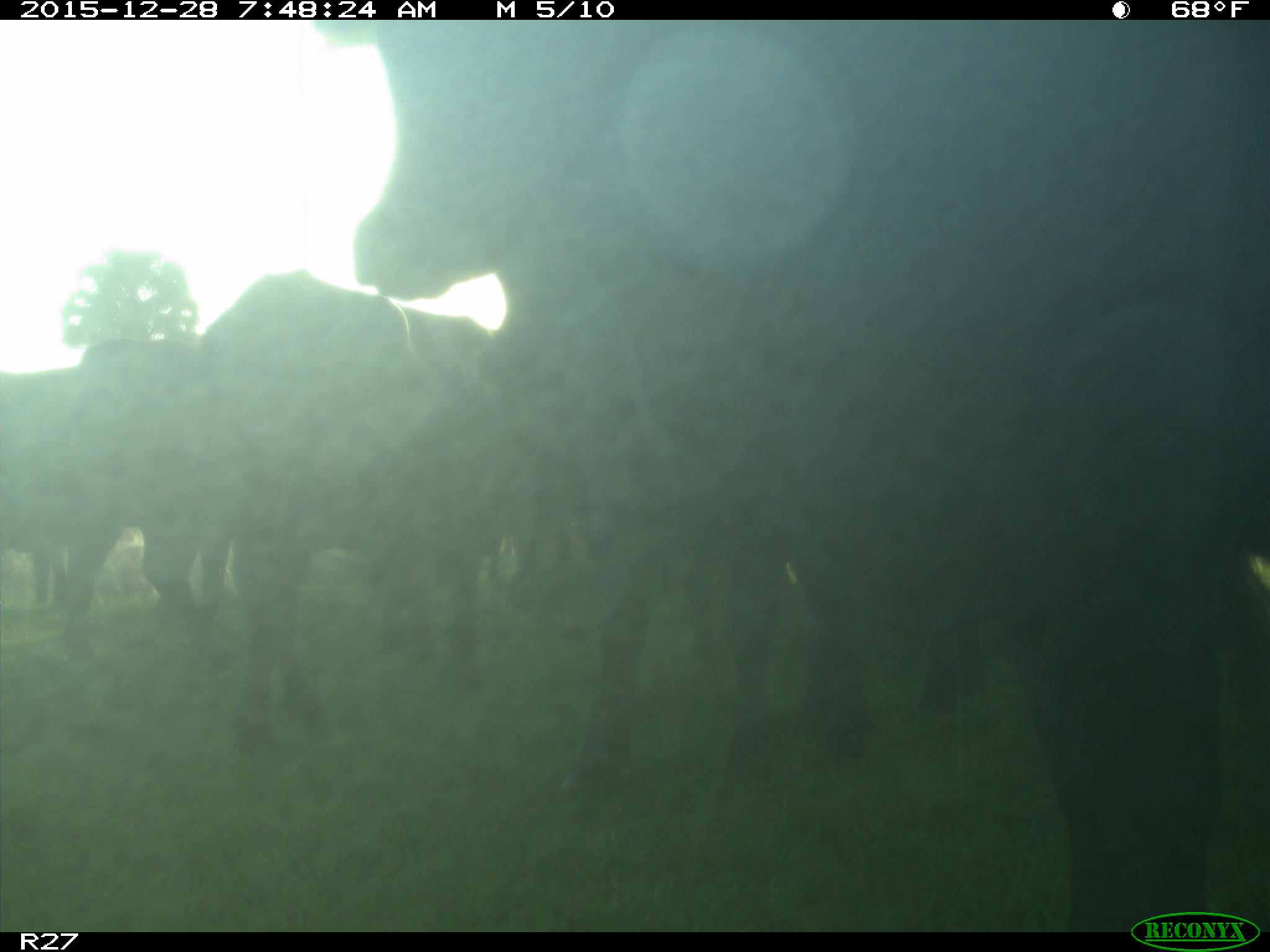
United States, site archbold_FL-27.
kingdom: Animalia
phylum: Chordata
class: Mammalia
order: Artiodactyla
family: Bovidae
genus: Bos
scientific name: Bos taurus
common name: domestic cow